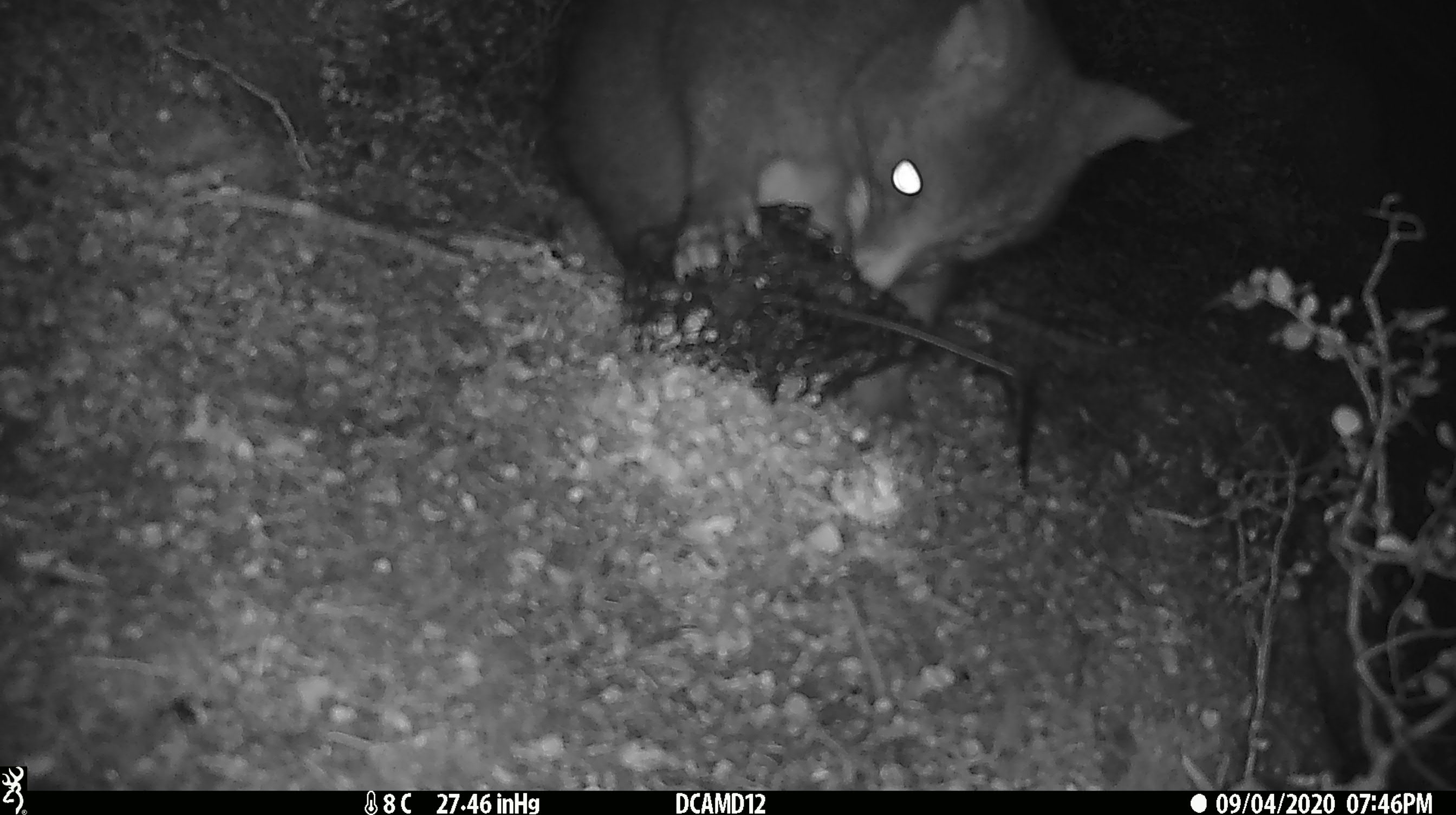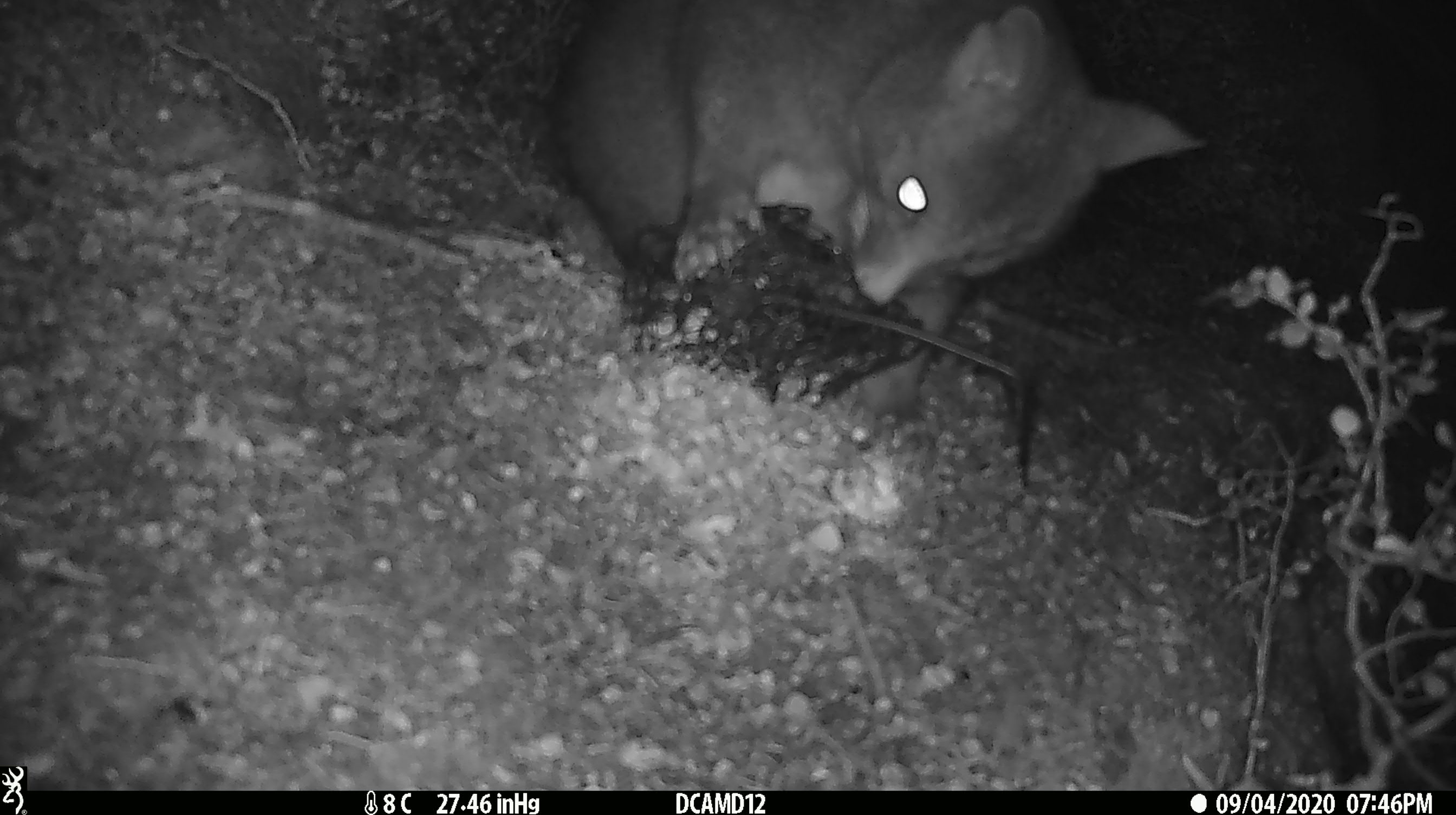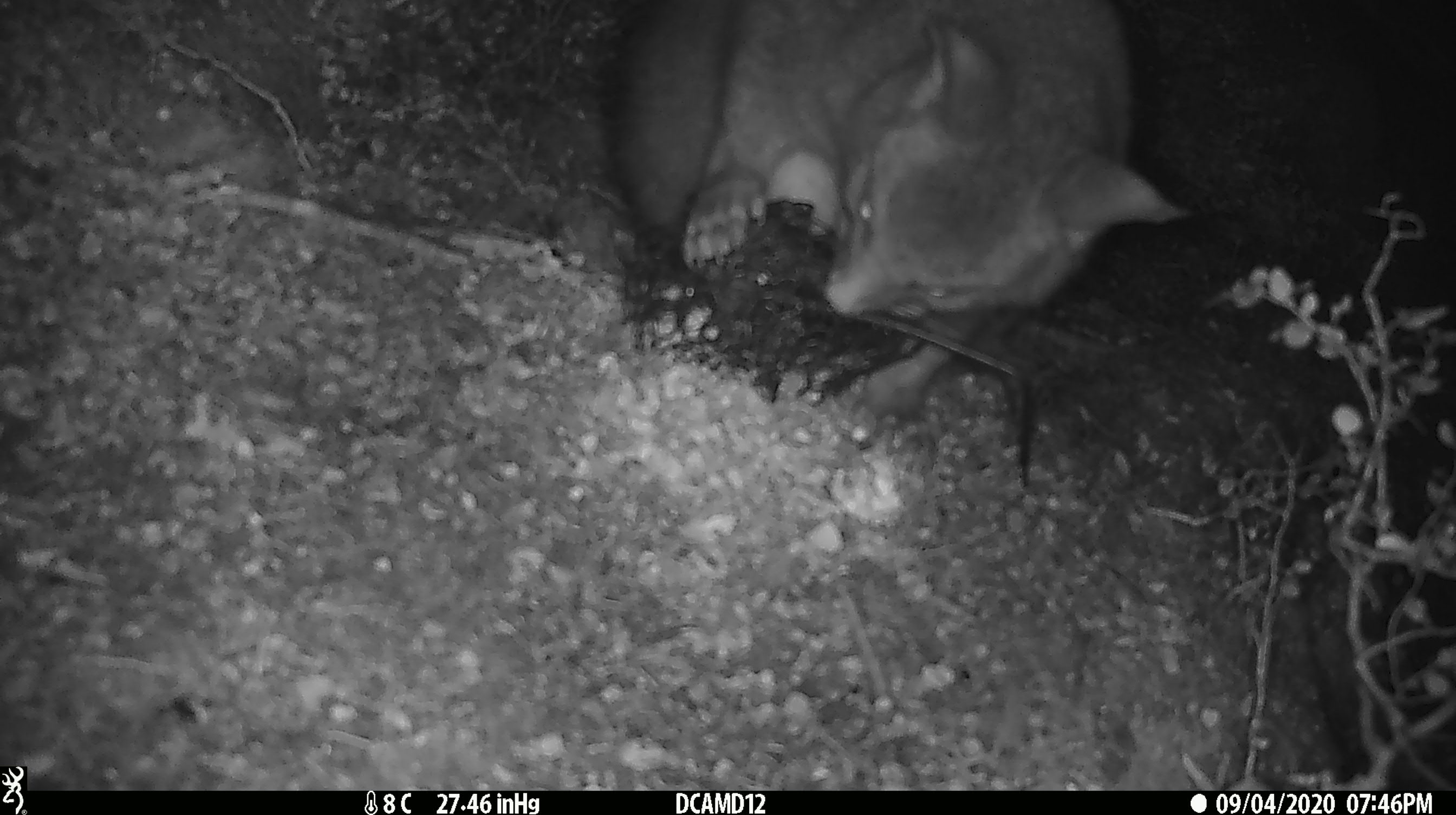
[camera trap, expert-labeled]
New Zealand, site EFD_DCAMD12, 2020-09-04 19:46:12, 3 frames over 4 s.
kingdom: Animalia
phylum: Chordata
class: Mammalia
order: Diprotodontia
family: Phalangeridae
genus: Trichosurus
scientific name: Trichosurus vulpecula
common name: common brushtail possum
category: possum